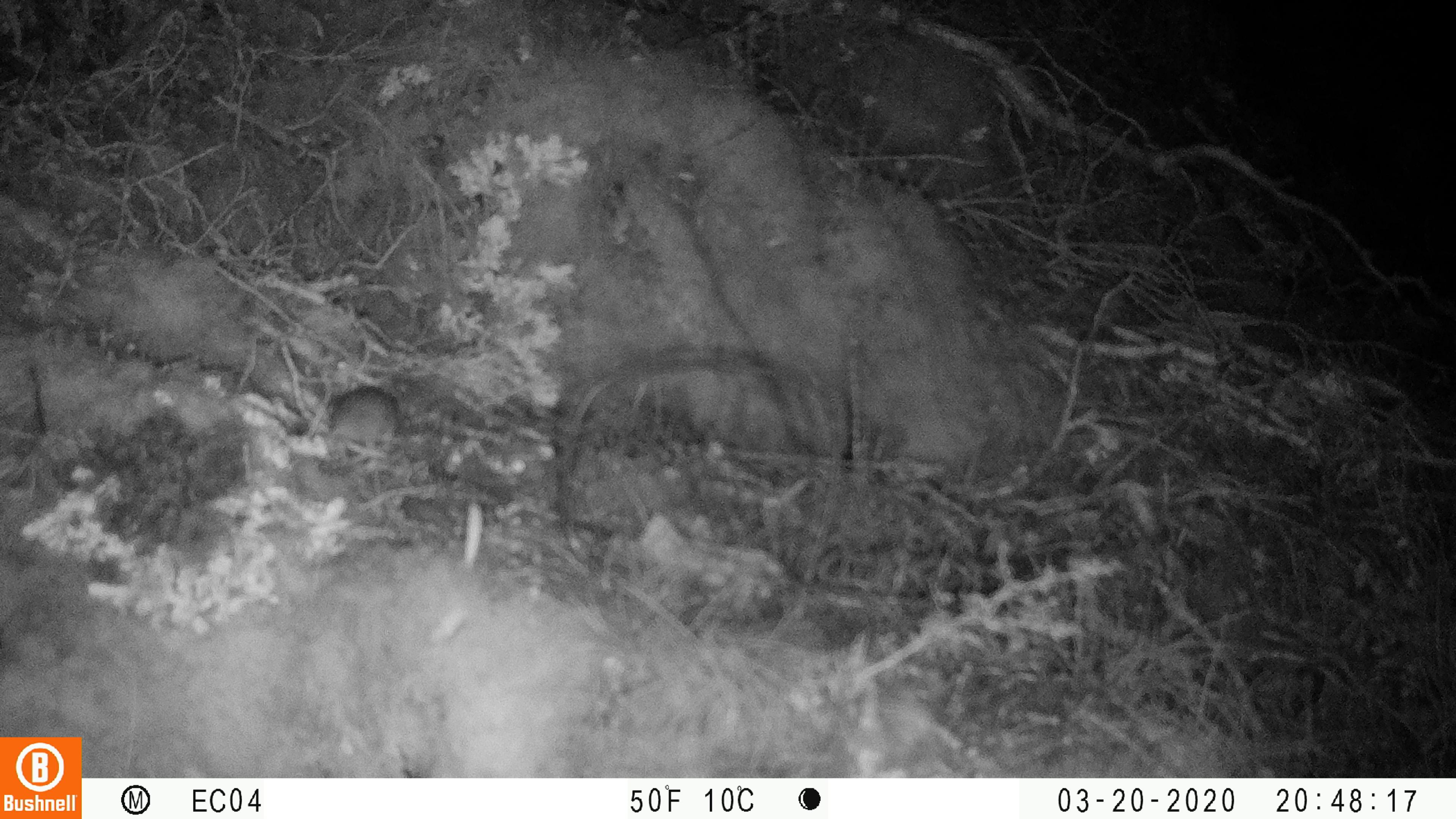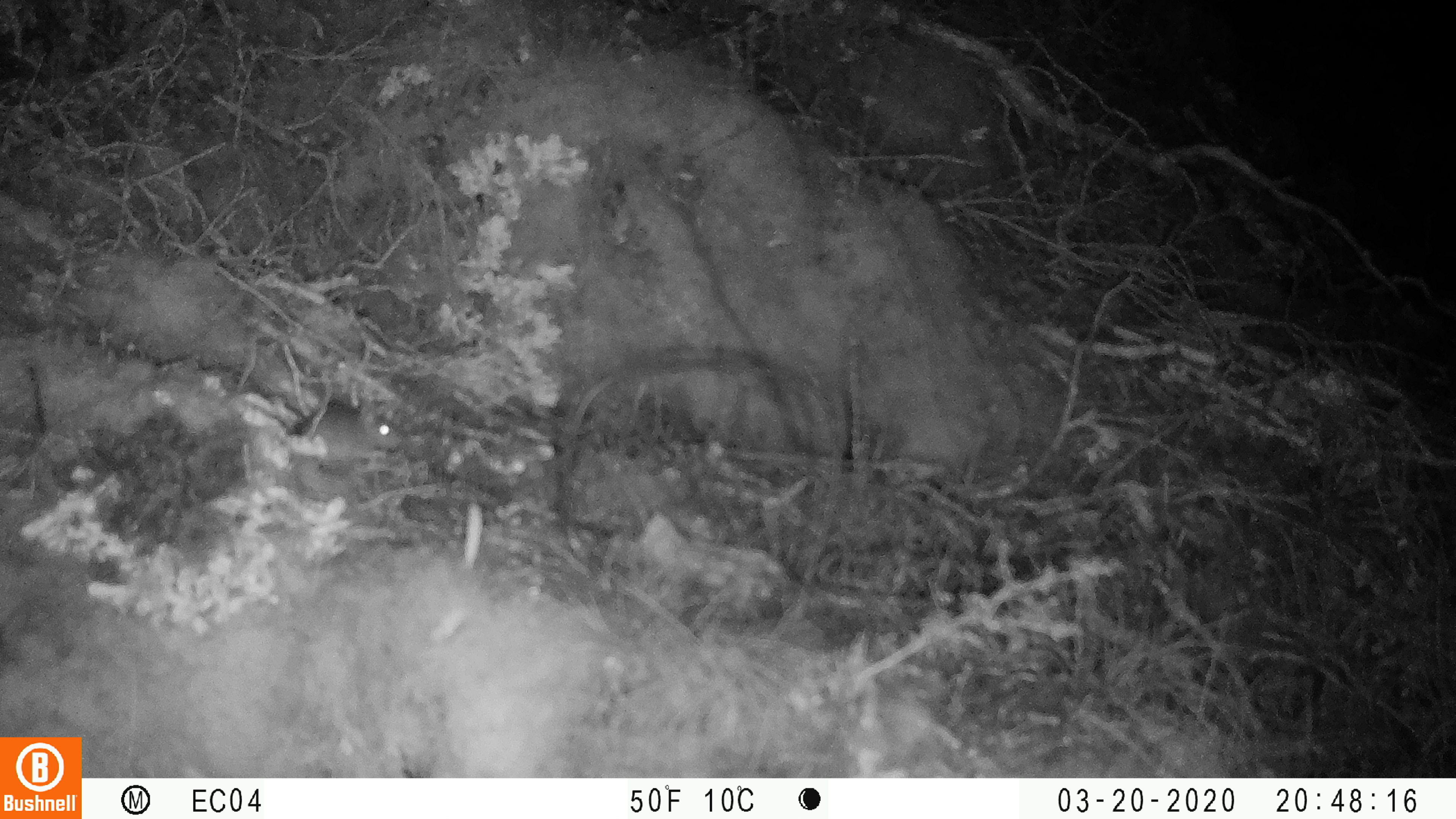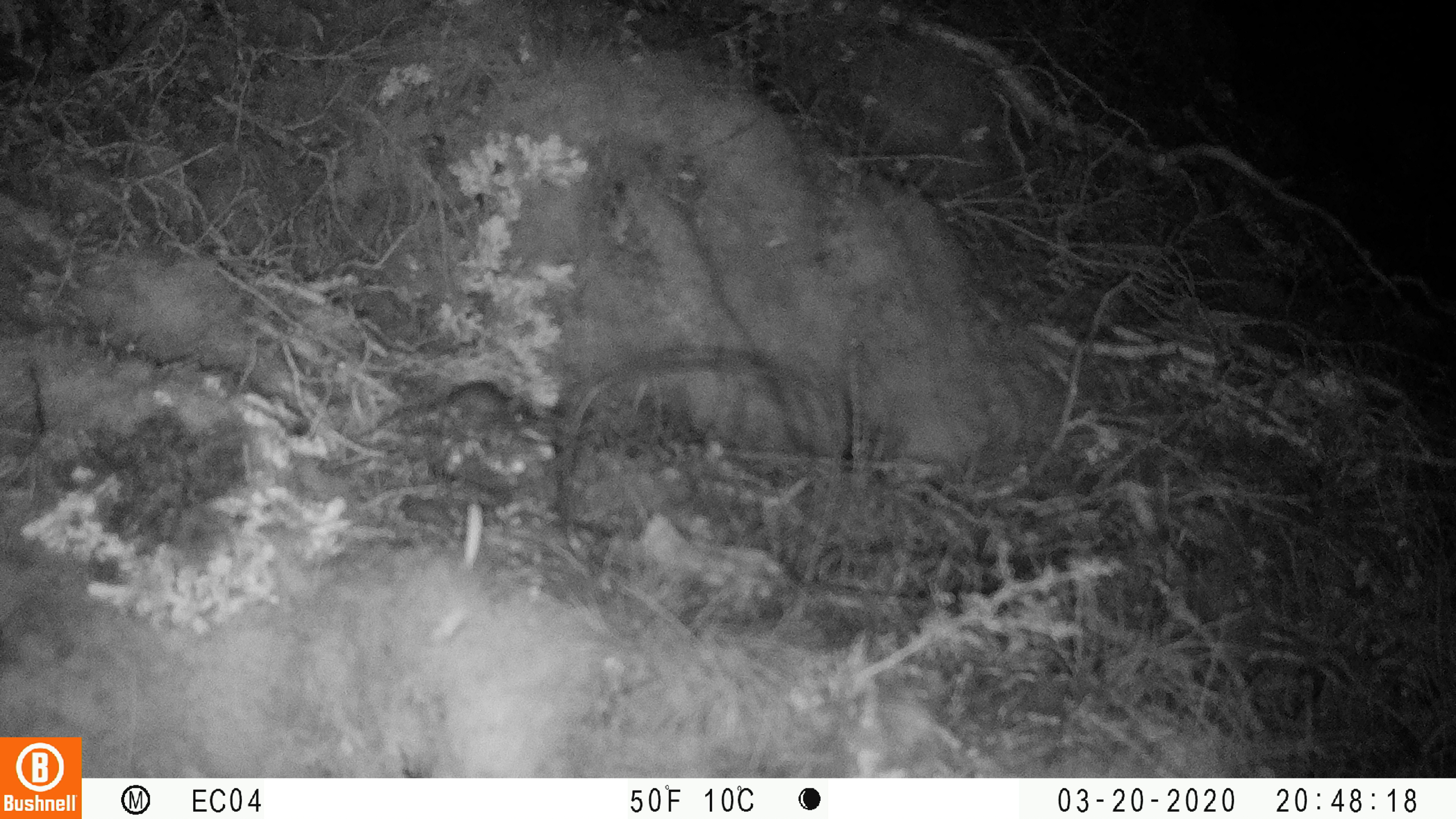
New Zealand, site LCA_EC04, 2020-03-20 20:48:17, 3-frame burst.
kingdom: Animalia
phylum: Chordata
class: Mammalia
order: Rodentia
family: Muridae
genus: Mus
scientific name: Mus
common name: mouse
Mouse (Mus).